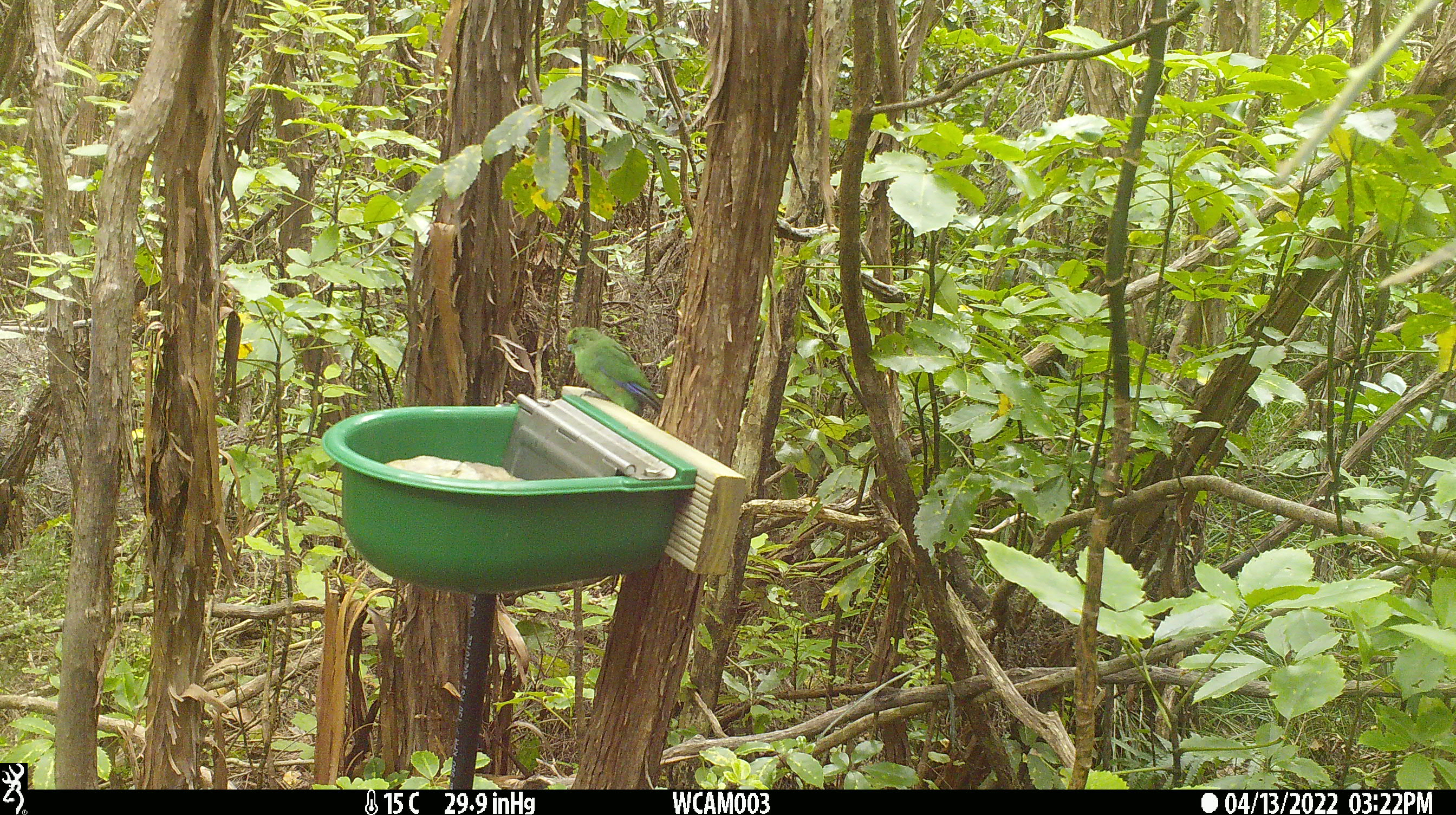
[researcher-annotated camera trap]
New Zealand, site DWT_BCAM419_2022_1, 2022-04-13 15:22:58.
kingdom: Animalia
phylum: Chordata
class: Aves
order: Psittaciformes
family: Psittaculidae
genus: Cyanoramphus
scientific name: Cyanoramphus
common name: parakeet